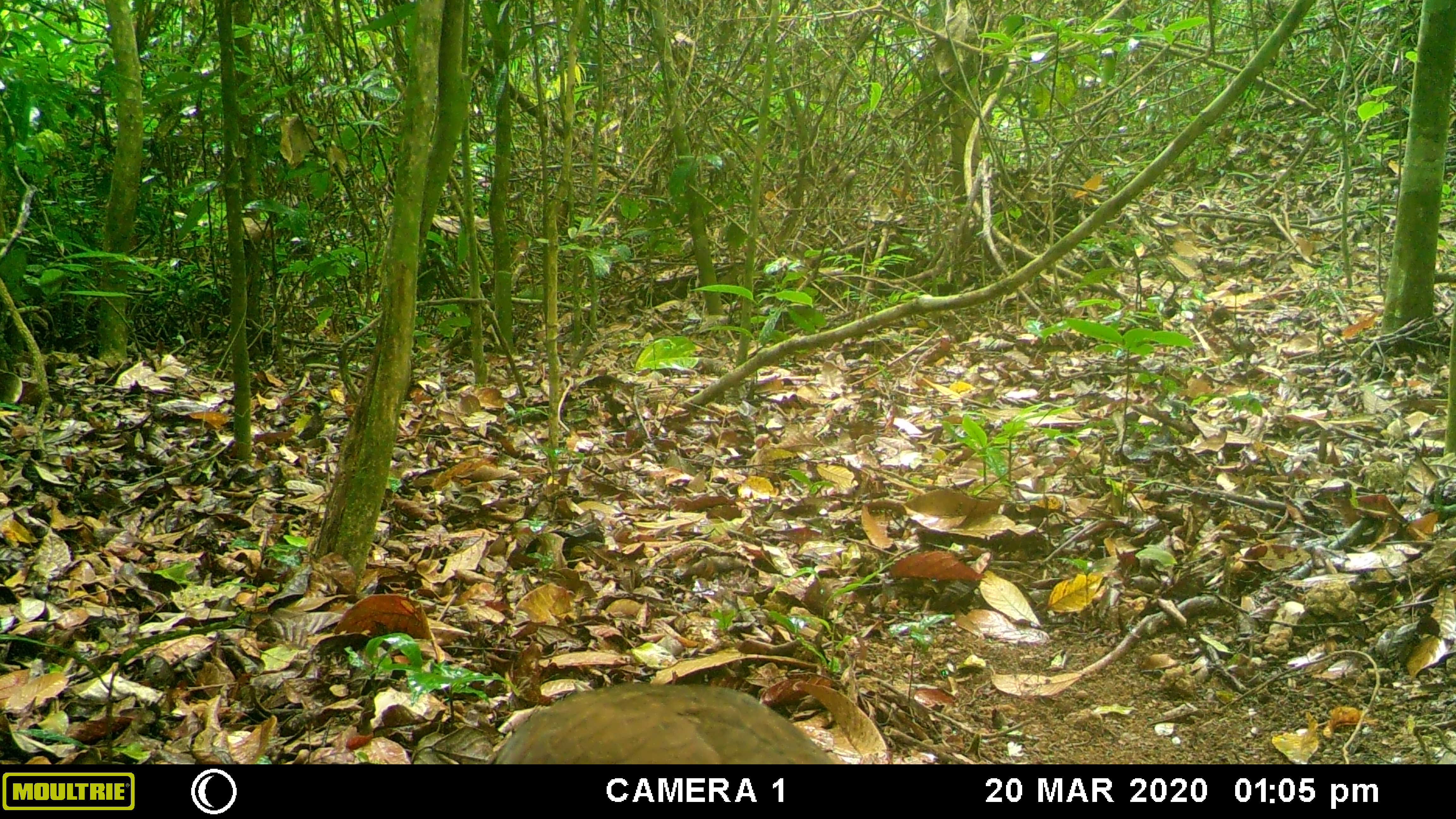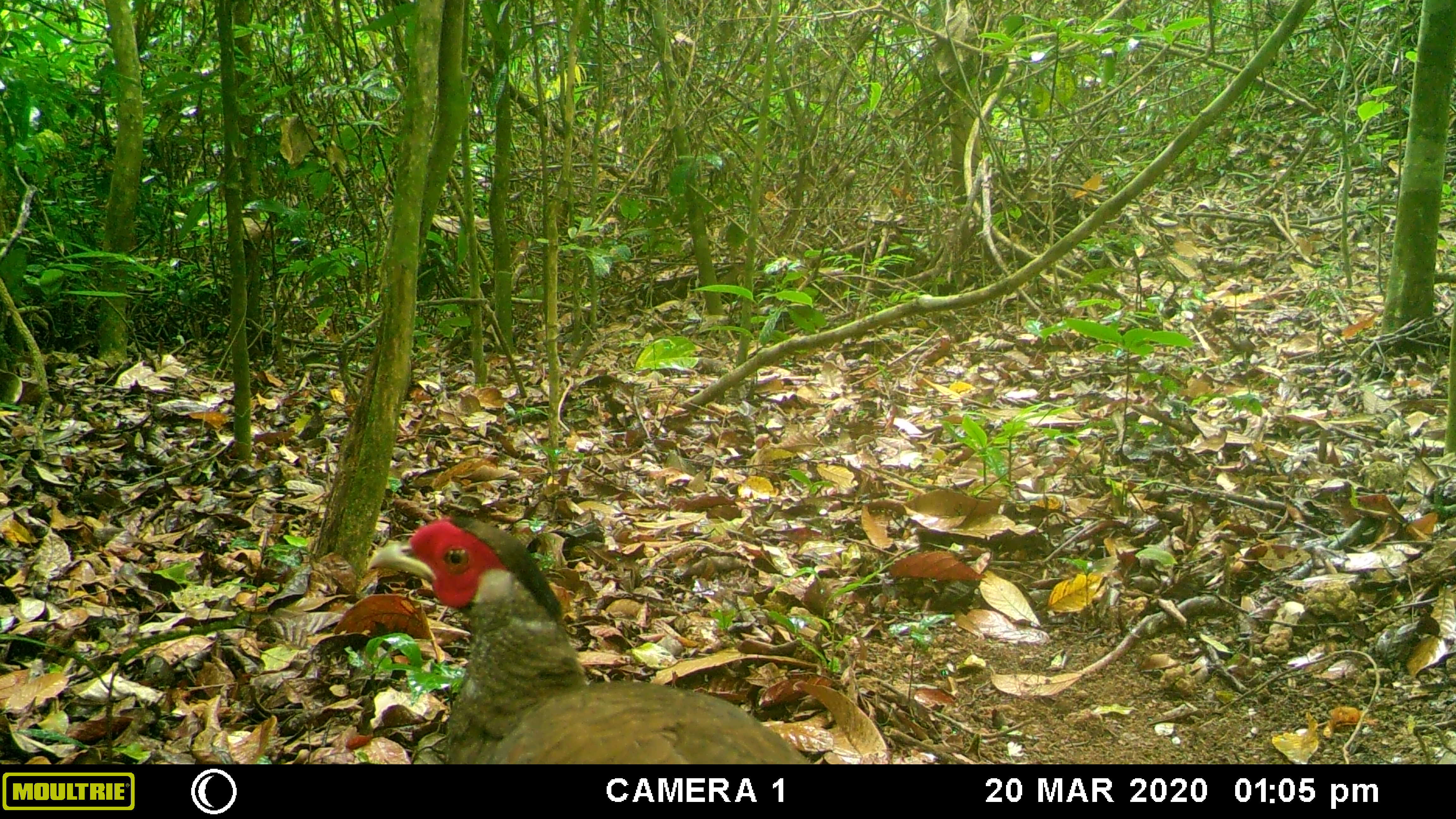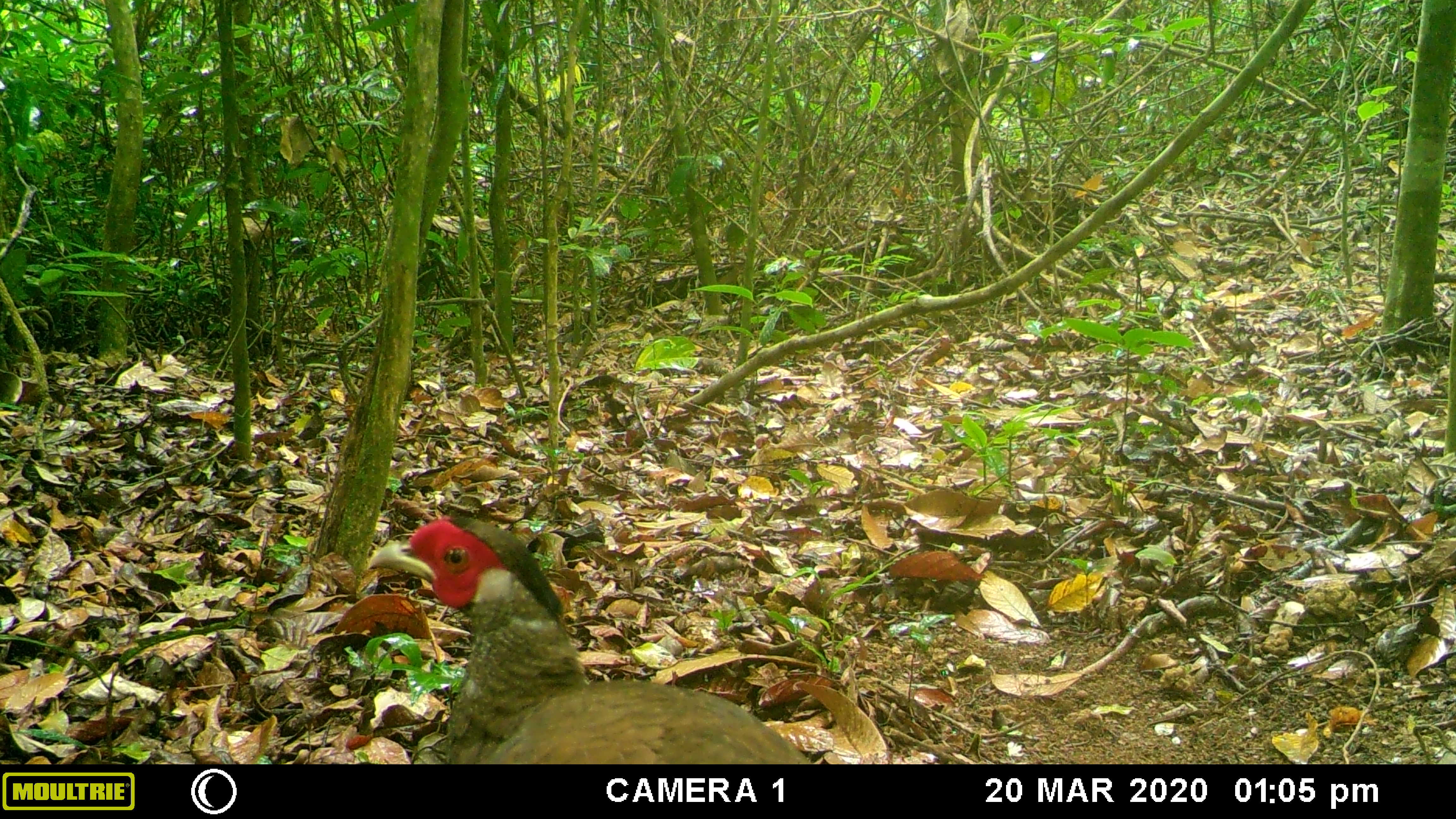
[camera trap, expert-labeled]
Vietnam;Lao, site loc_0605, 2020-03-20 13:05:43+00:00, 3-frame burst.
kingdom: Animalia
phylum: Chordata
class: Aves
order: Galliformes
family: Phasianidae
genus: Lophura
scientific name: Lophura nycthemera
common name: silver pheasant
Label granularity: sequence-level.